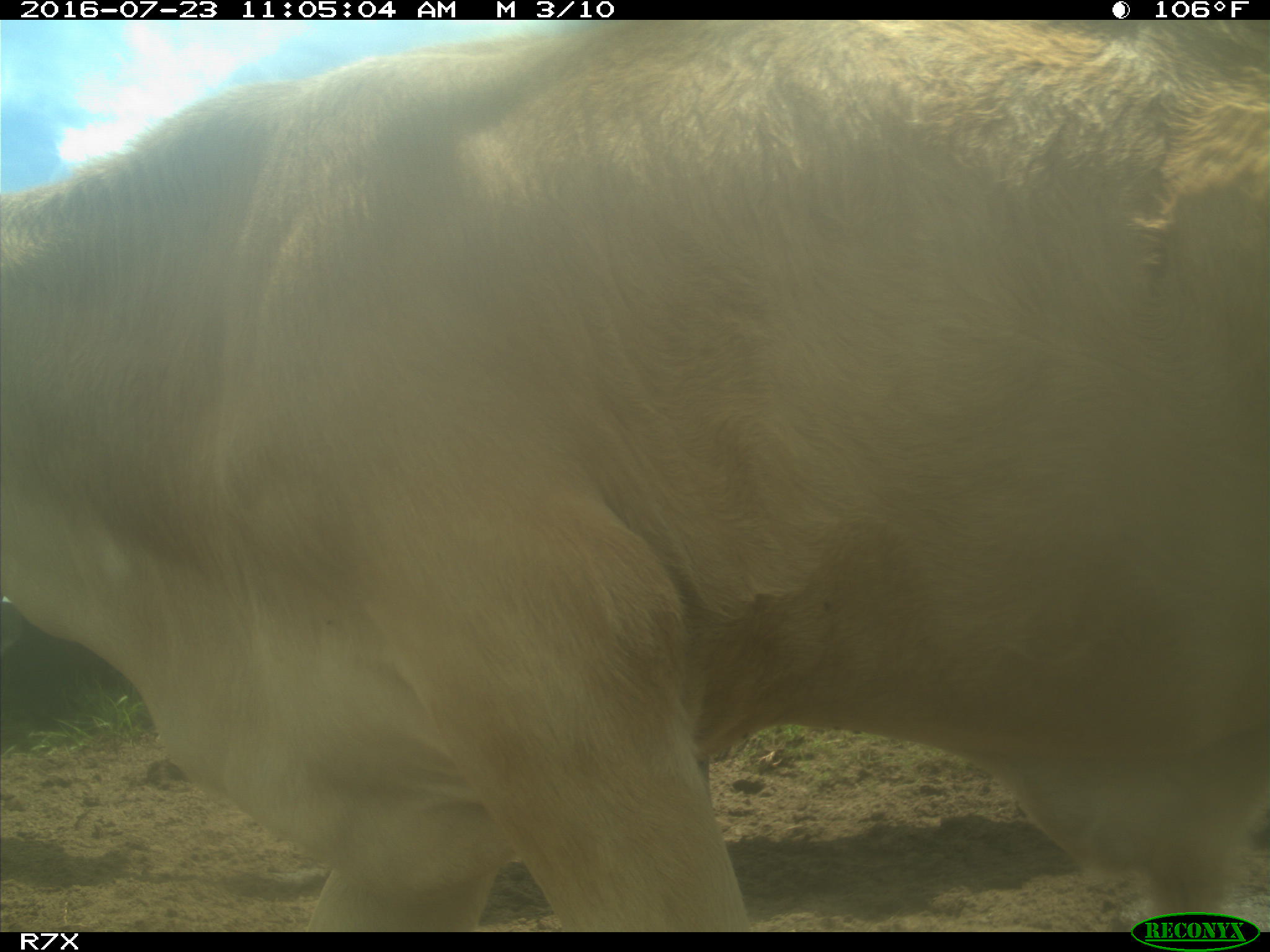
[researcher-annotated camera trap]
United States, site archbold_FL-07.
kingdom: Animalia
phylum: Chordata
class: Mammalia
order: Artiodactyla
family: Bovidae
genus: Bos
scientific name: Bos taurus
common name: domestic cow